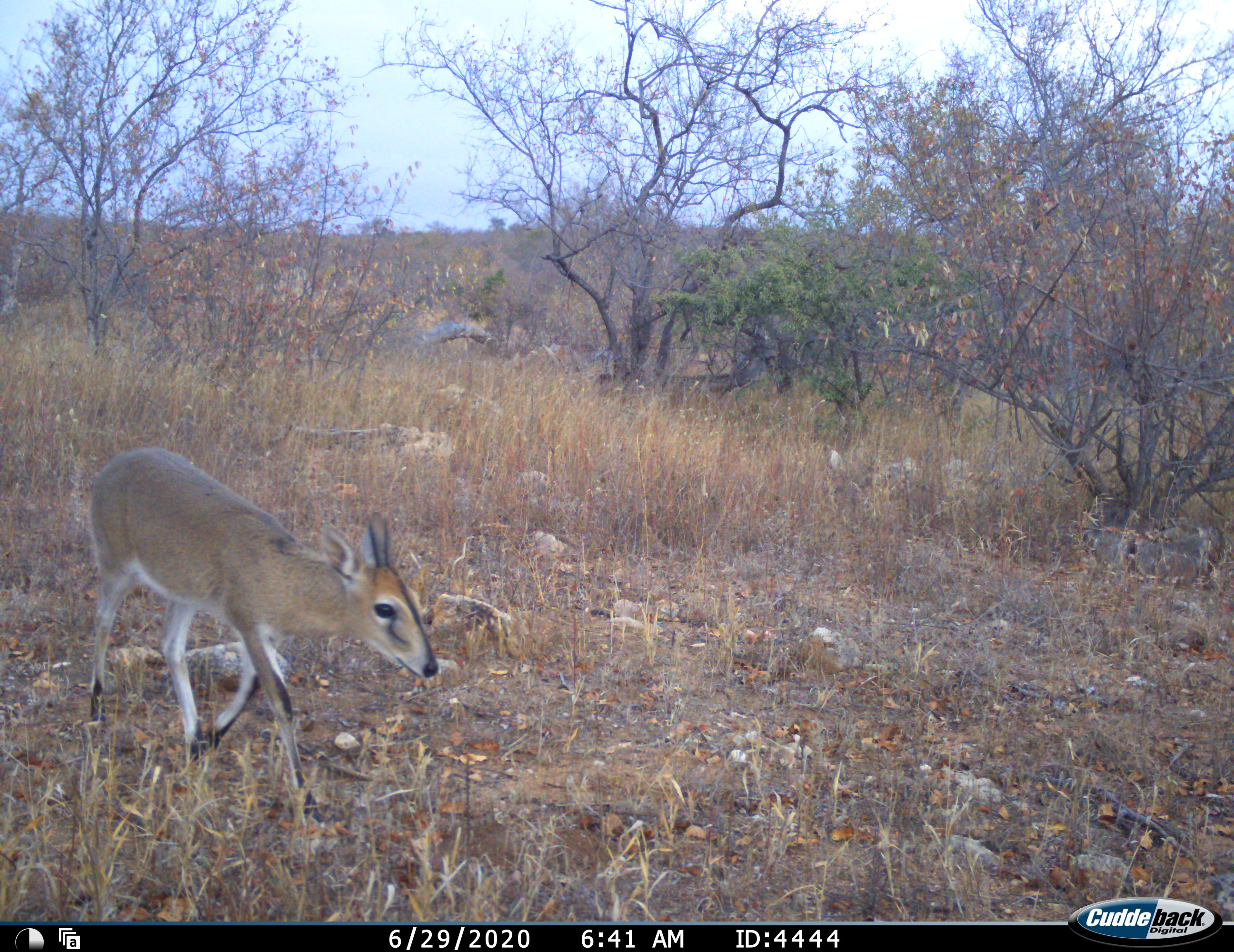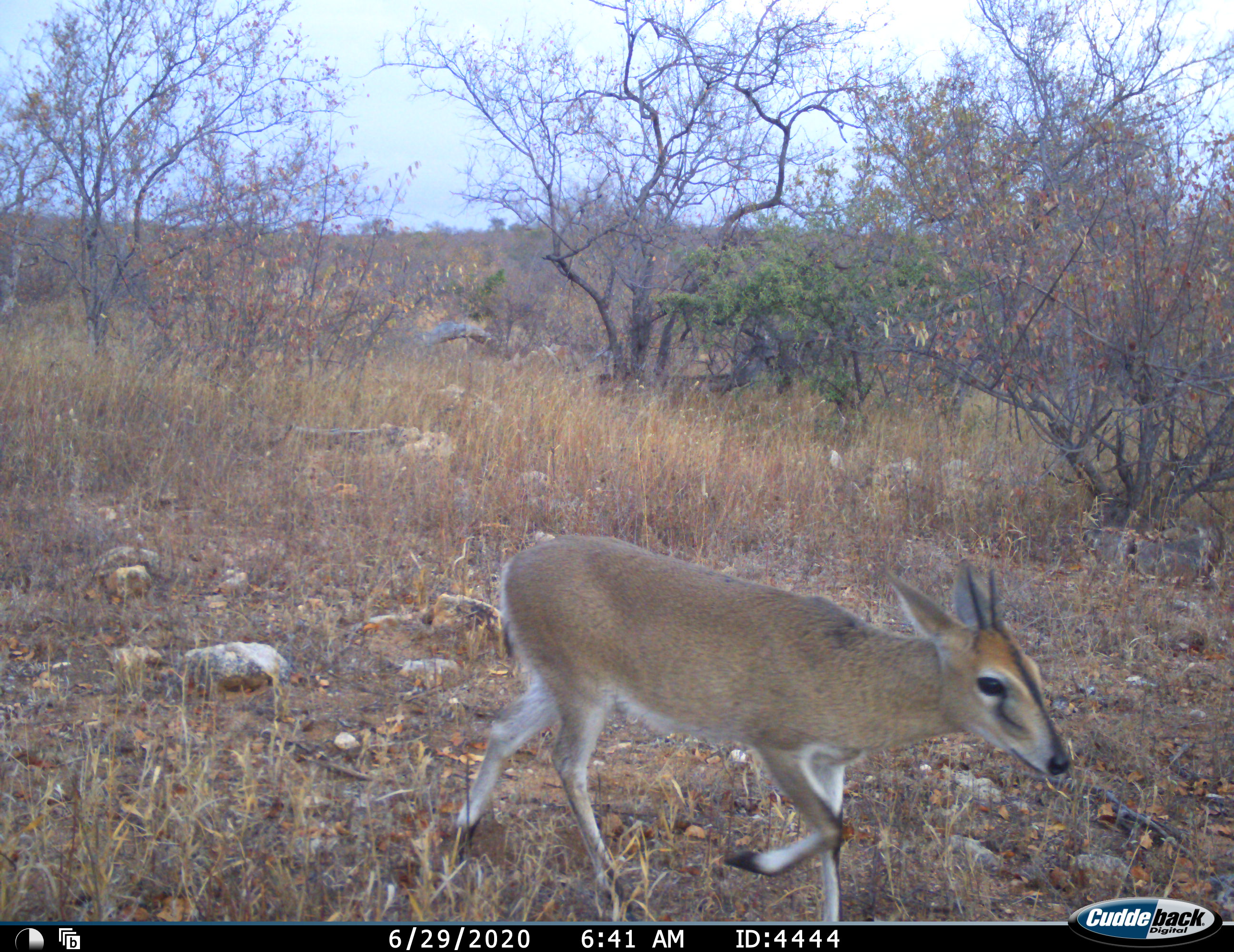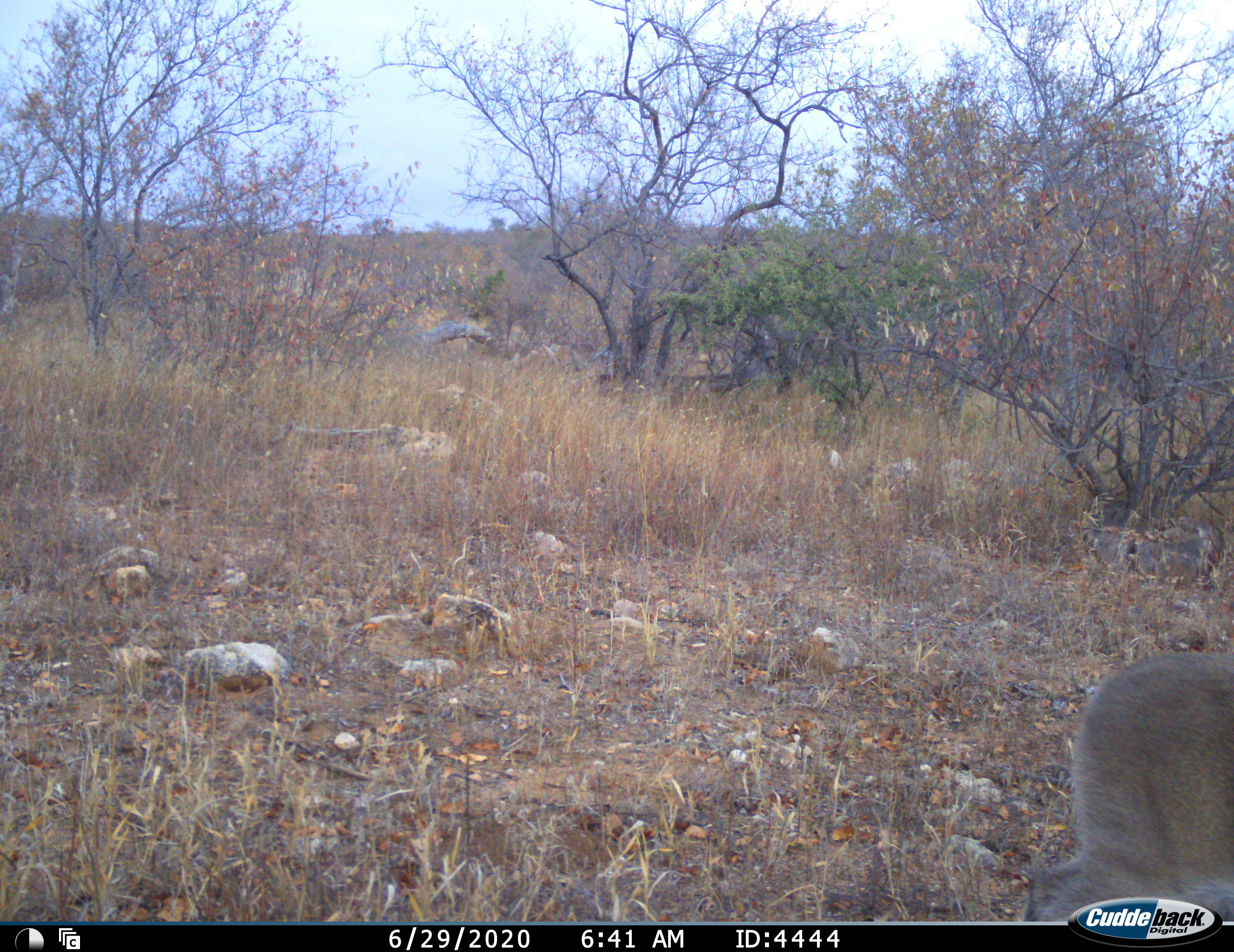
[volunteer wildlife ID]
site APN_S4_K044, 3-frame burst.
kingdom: Animalia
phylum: Chordata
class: Mammalia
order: Artiodactyla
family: Bovidae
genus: Sylvicapra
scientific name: Sylvicapra grimmia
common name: common duiker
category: duikercommongrey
Duikercommongrey (common duiker) (Sylvicapra grimmia), count 1. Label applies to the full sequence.